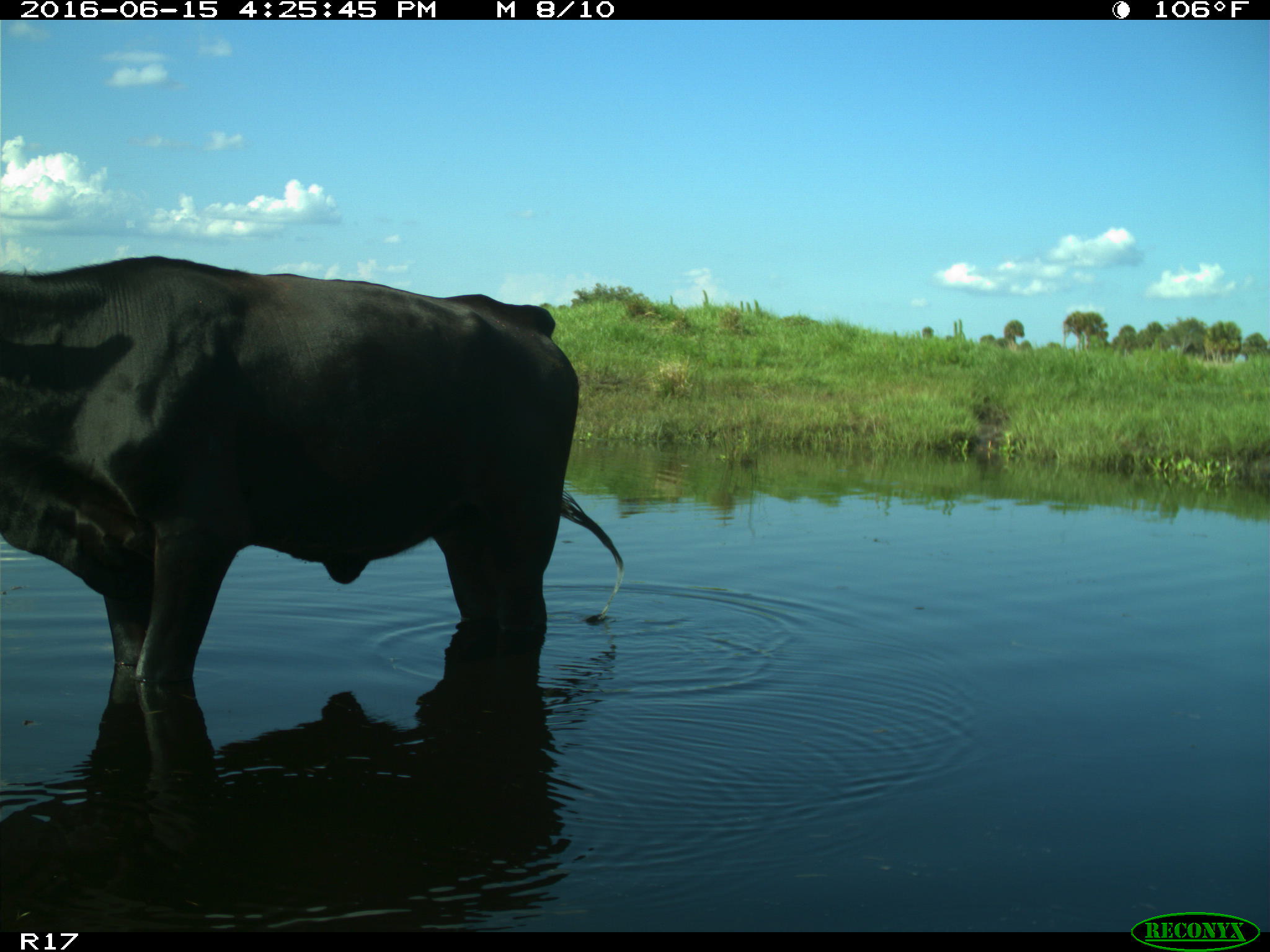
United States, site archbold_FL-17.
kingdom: Animalia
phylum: Chordata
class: Mammalia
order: Artiodactyla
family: Bovidae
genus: Bos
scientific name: Bos taurus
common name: domestic cow